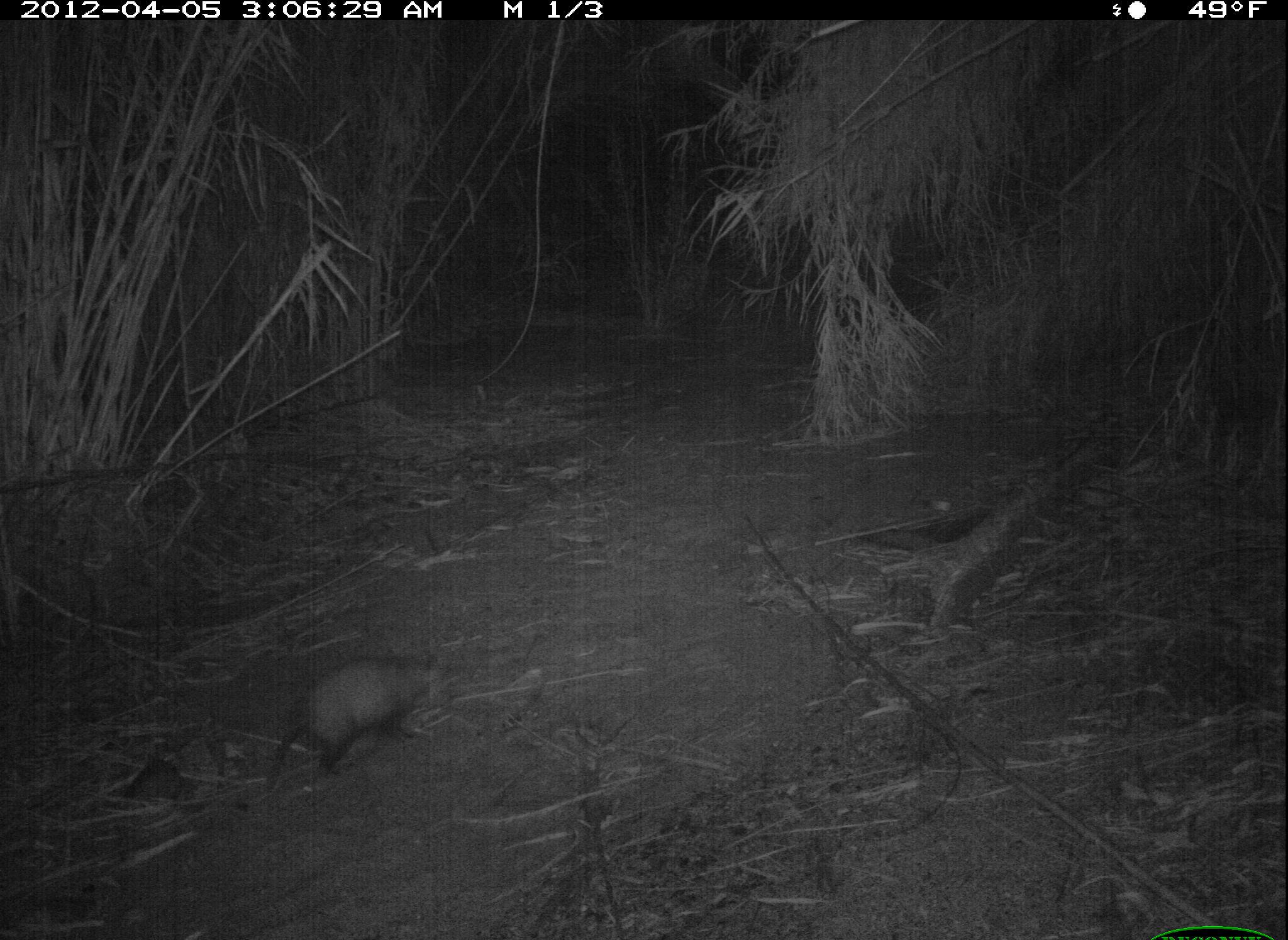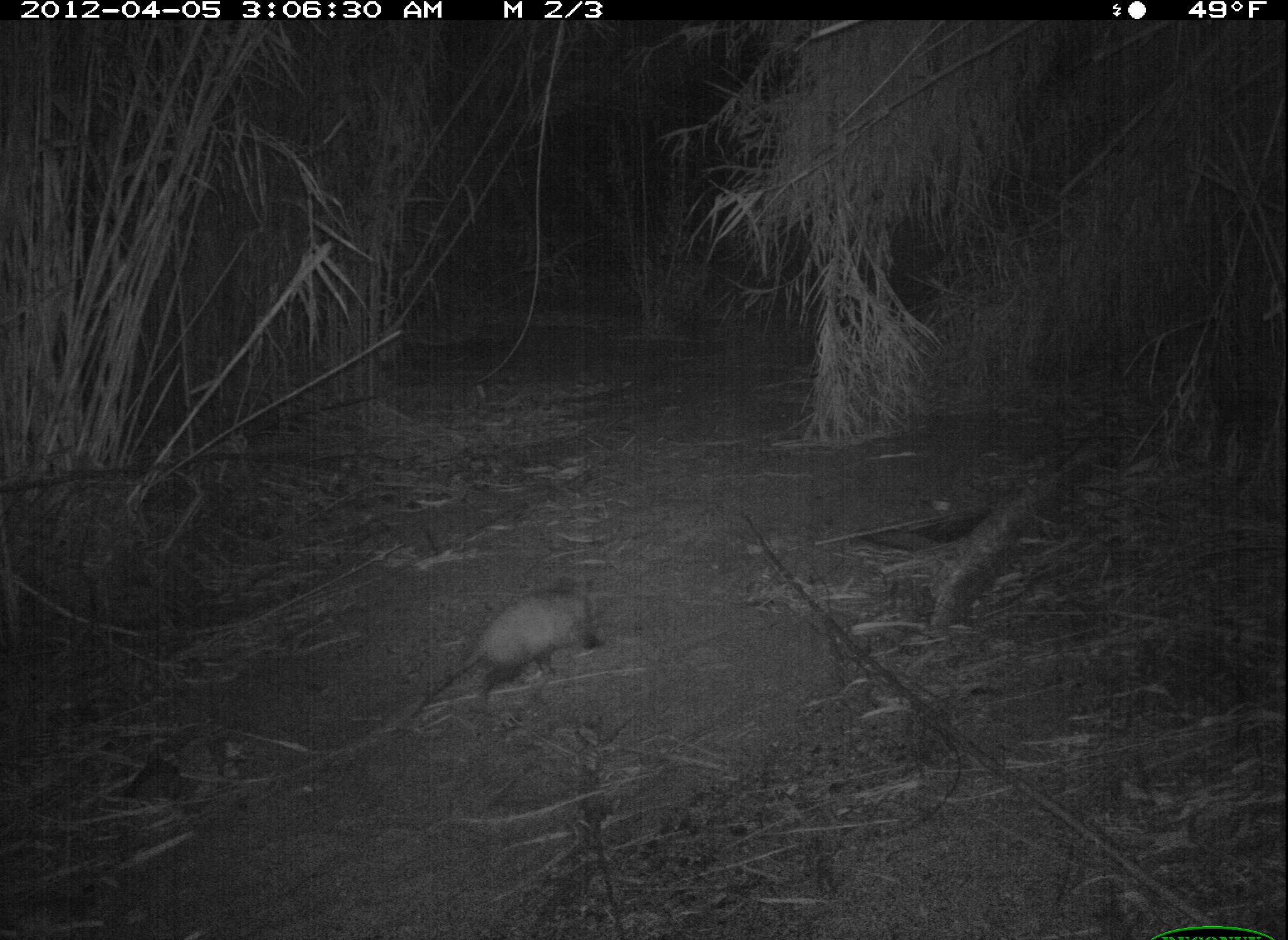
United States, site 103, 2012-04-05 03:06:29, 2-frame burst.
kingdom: Animalia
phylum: Chordata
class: Mammalia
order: Didelphimorphia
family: Didelphidae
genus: Didelphis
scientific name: Didelphis virginiana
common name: virginia opossum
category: opossum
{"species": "opossum (virginia opossum) (Didelphis virginiana)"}